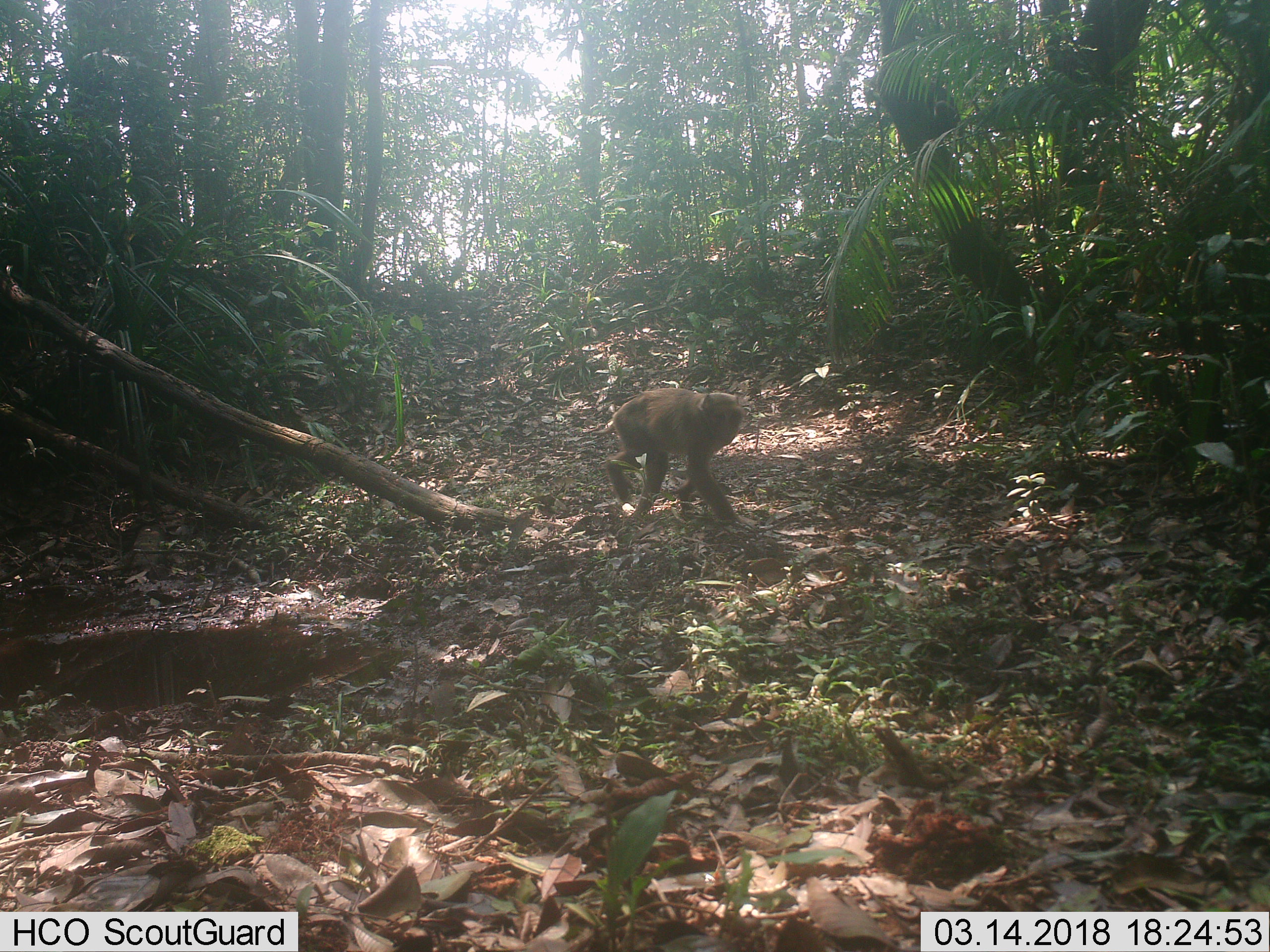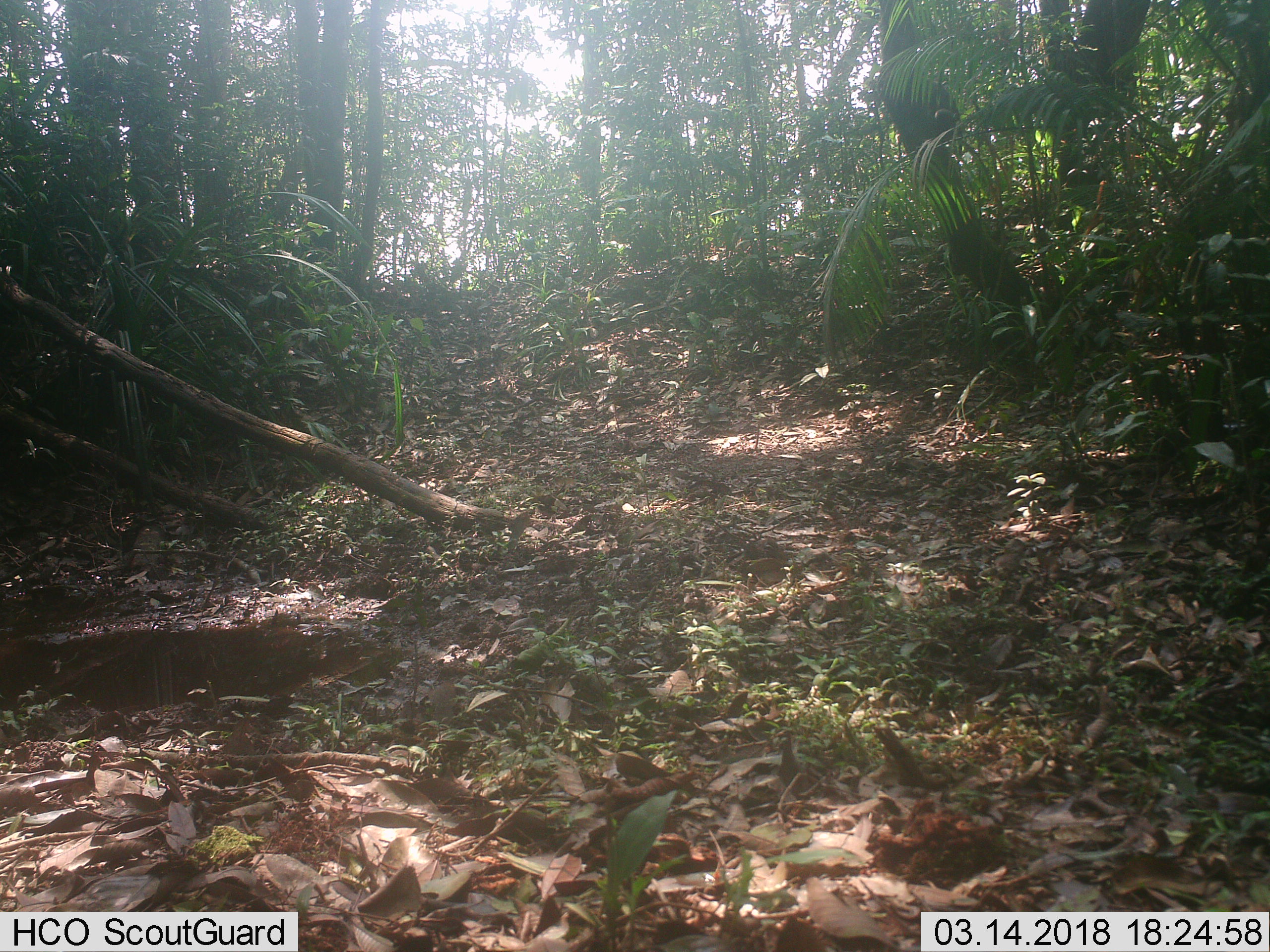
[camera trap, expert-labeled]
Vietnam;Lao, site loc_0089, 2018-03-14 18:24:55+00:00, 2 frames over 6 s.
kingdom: Animalia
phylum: Chordata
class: Mammalia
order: Primates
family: Cercopithecidae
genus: Macaca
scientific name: Macaca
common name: macaques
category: assam or rhesus macaque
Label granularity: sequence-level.